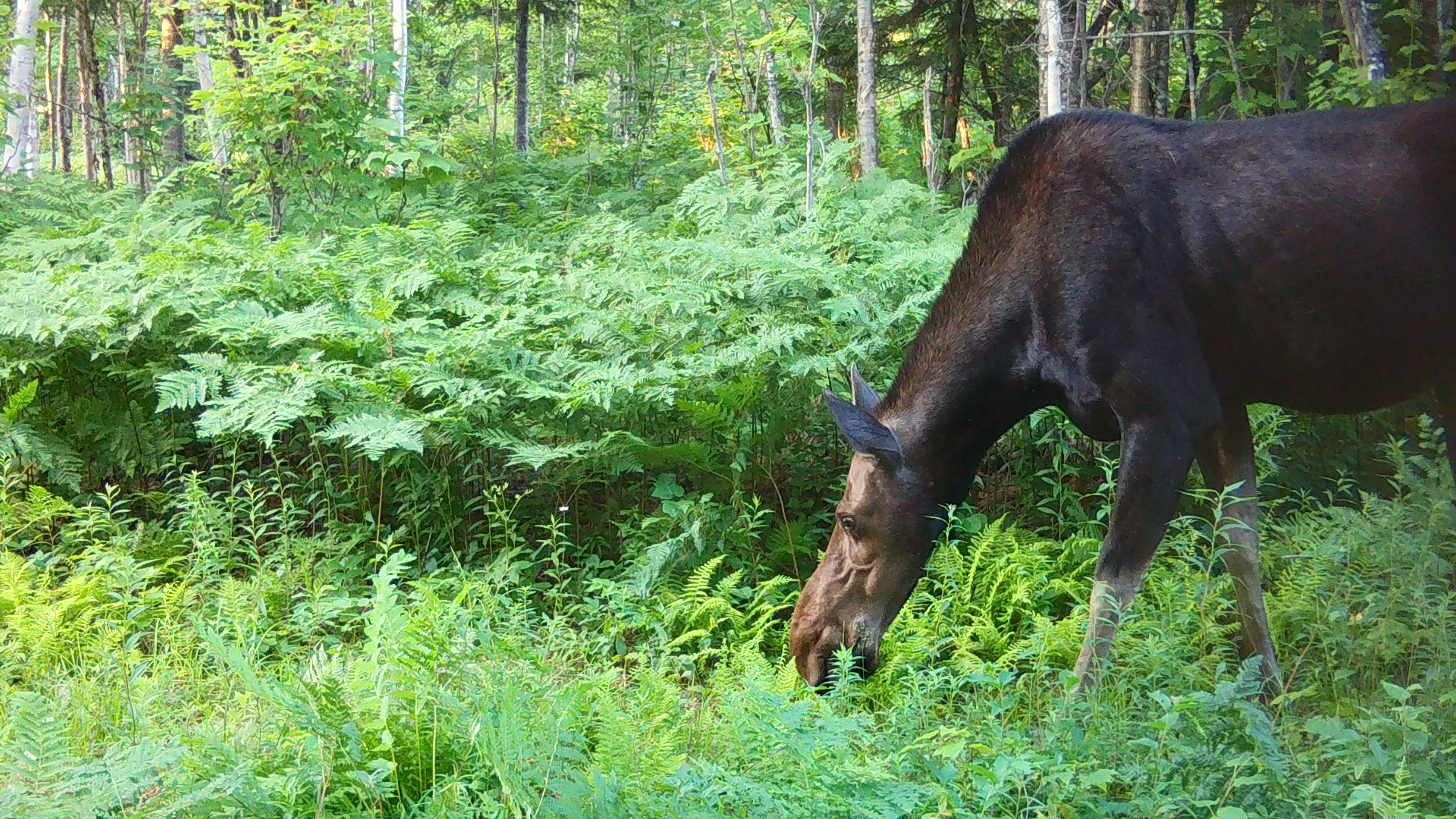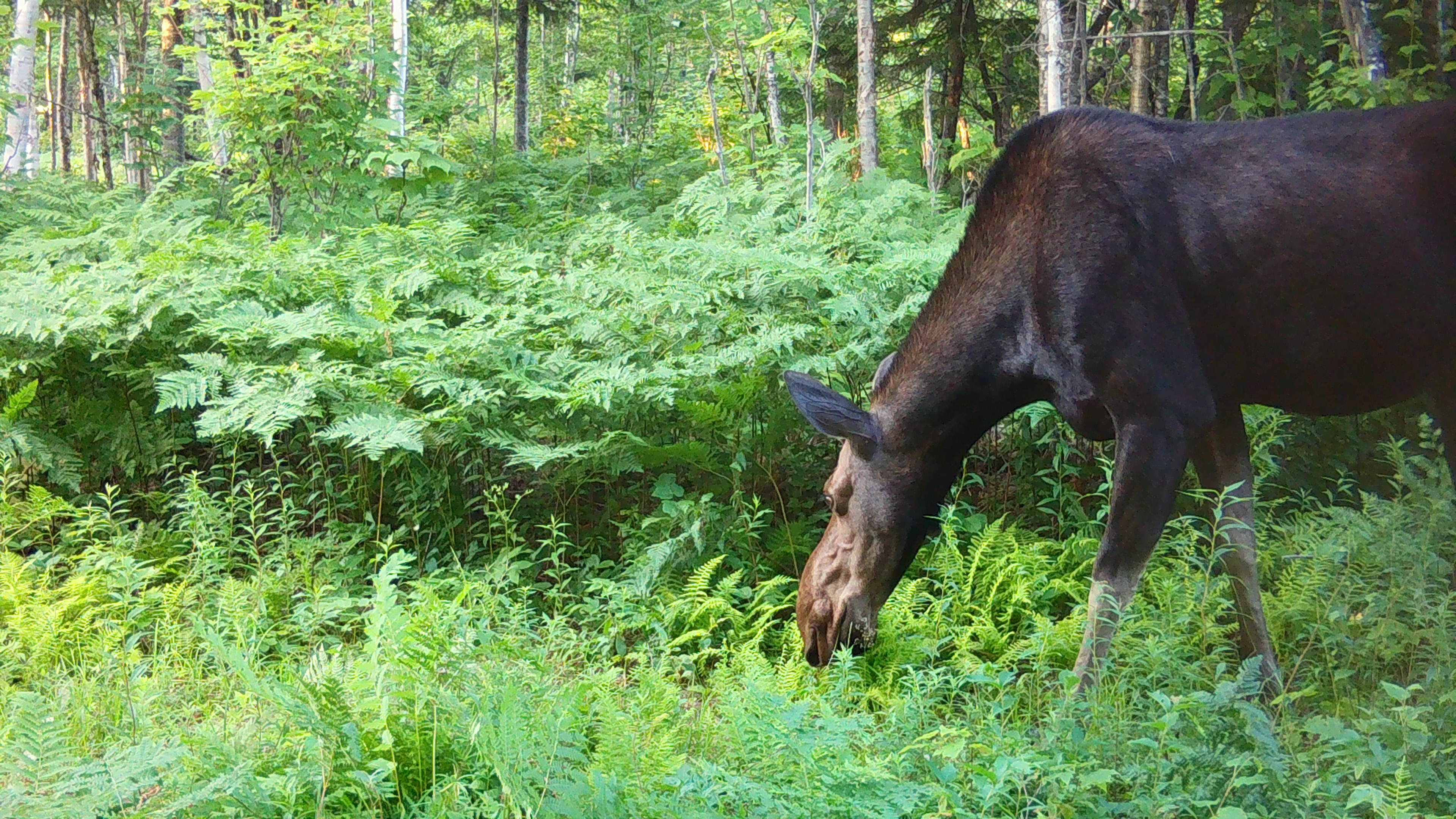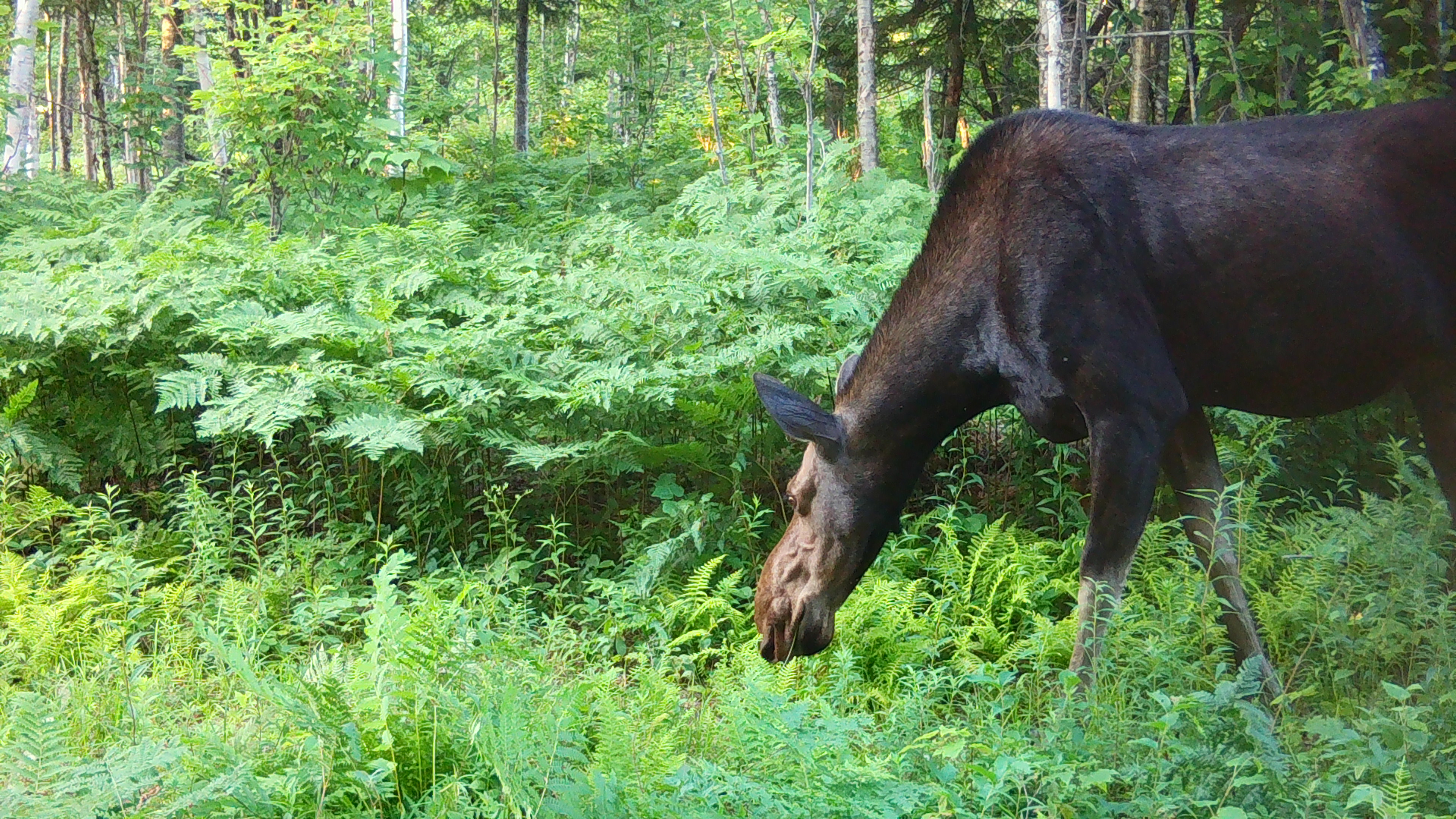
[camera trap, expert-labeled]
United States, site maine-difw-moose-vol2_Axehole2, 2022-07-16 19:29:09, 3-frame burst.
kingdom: Animalia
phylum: Chordata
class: Mammalia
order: Artiodactyla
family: Cervidae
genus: Alces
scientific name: Alces alces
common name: moose